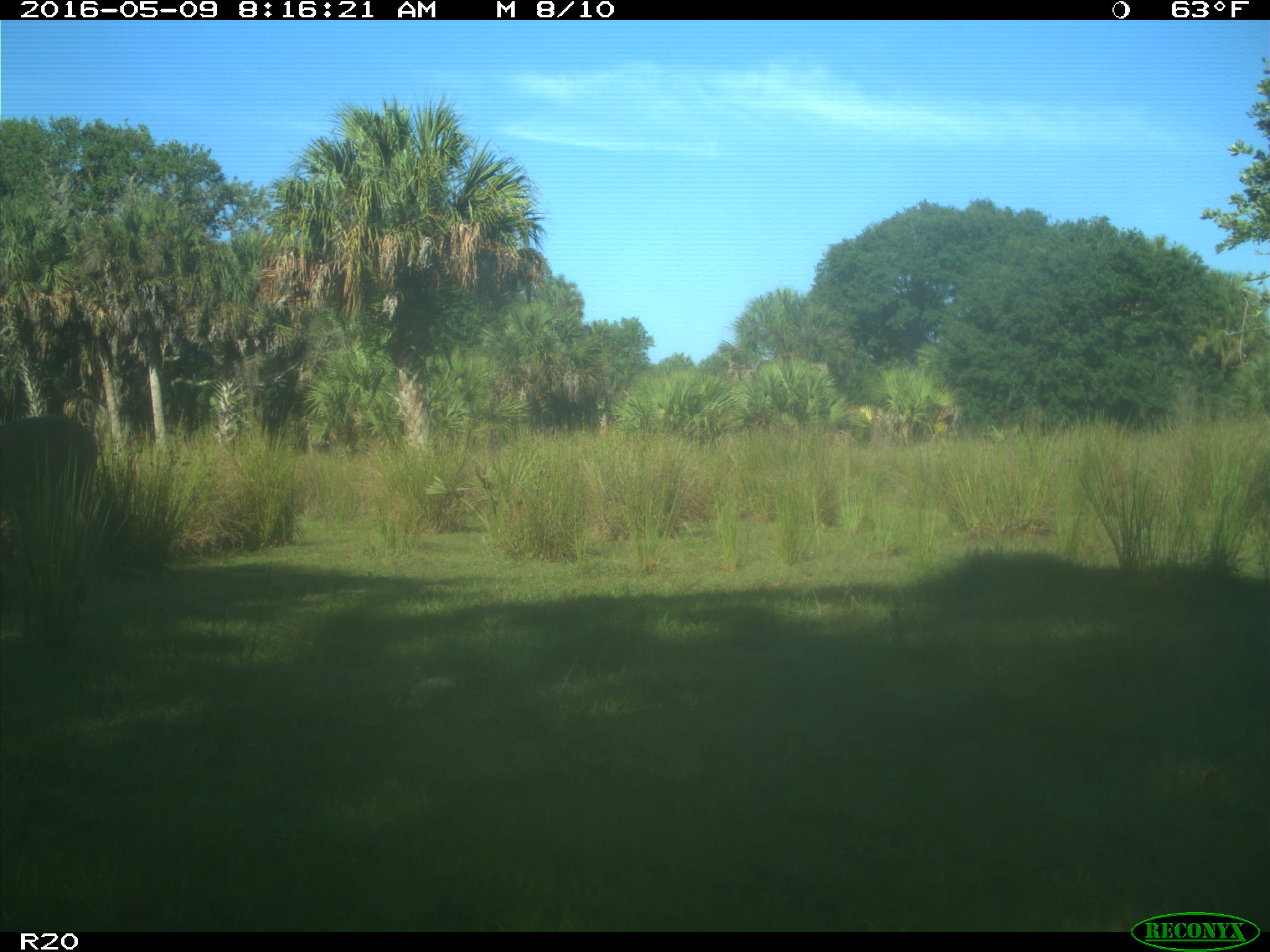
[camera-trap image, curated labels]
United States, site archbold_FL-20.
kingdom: Animalia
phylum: Chordata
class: Mammalia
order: Artiodactyla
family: Cervidae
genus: Odocoileus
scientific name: Odocoileus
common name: deer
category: unidentified deer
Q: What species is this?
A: Unidentified deer (deer) (Odocoileus).